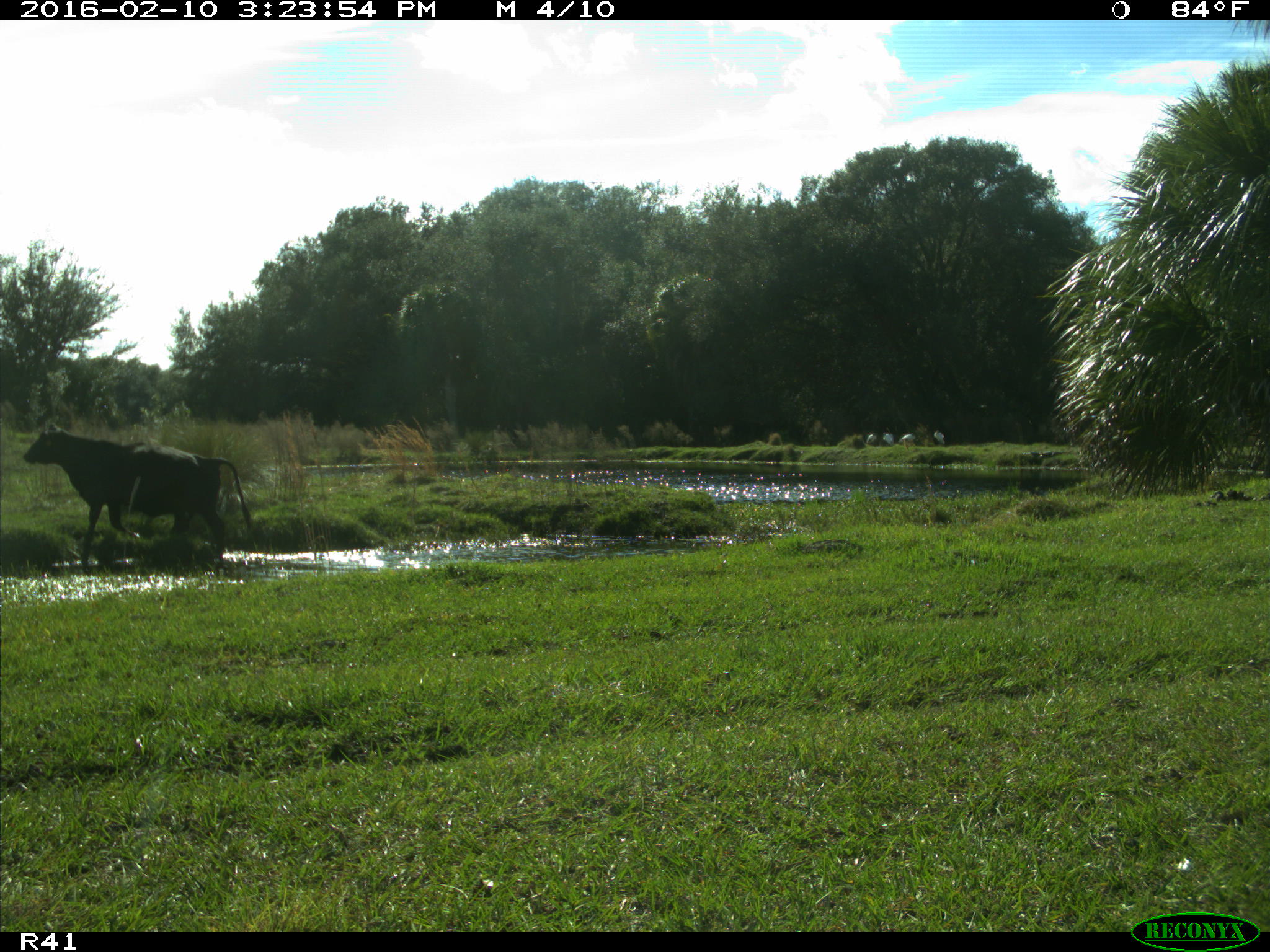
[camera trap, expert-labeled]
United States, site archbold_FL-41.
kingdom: Animalia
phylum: Chordata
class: Mammalia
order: Artiodactyla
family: Bovidae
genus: Bos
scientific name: Bos taurus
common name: domestic cow